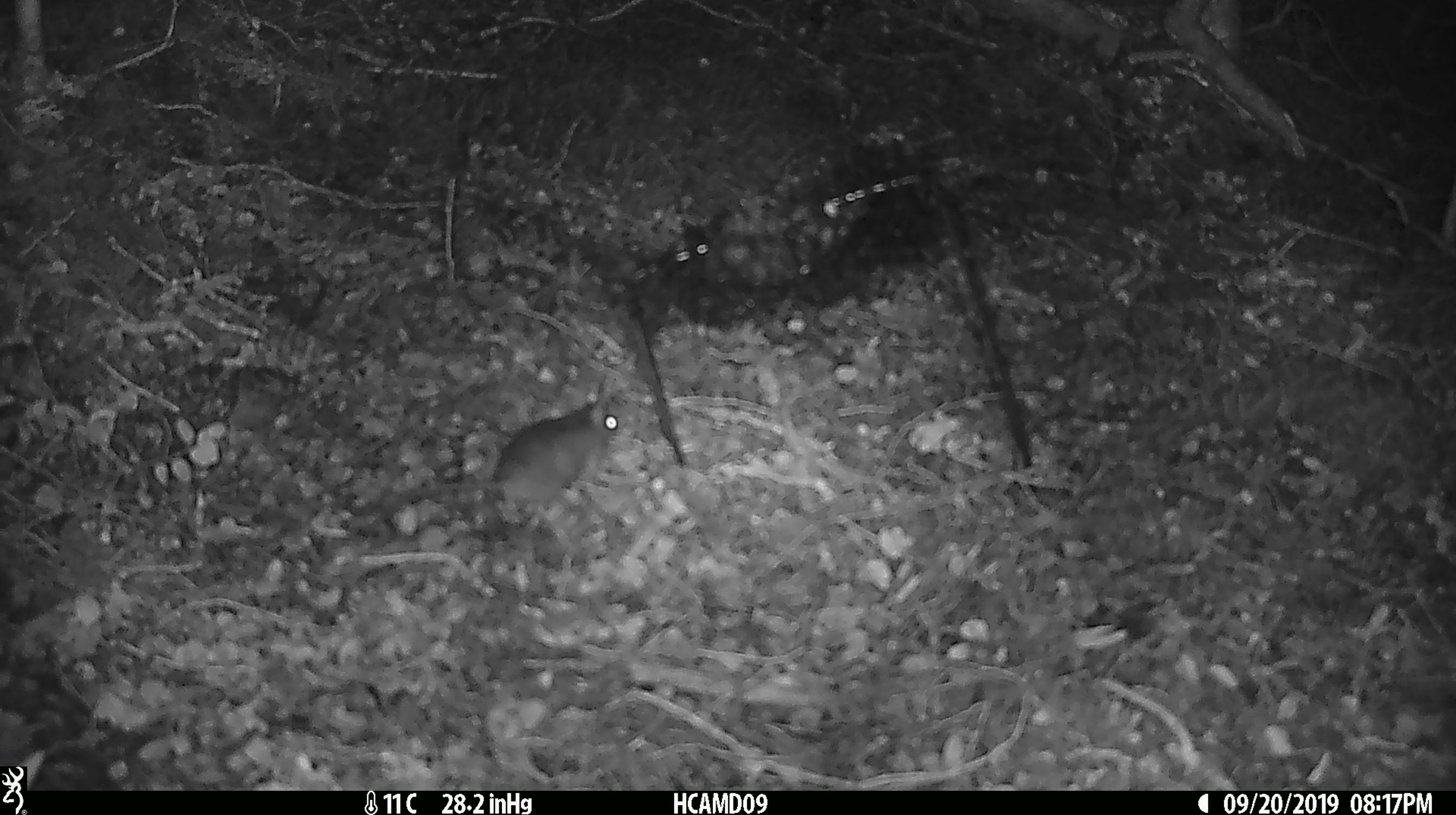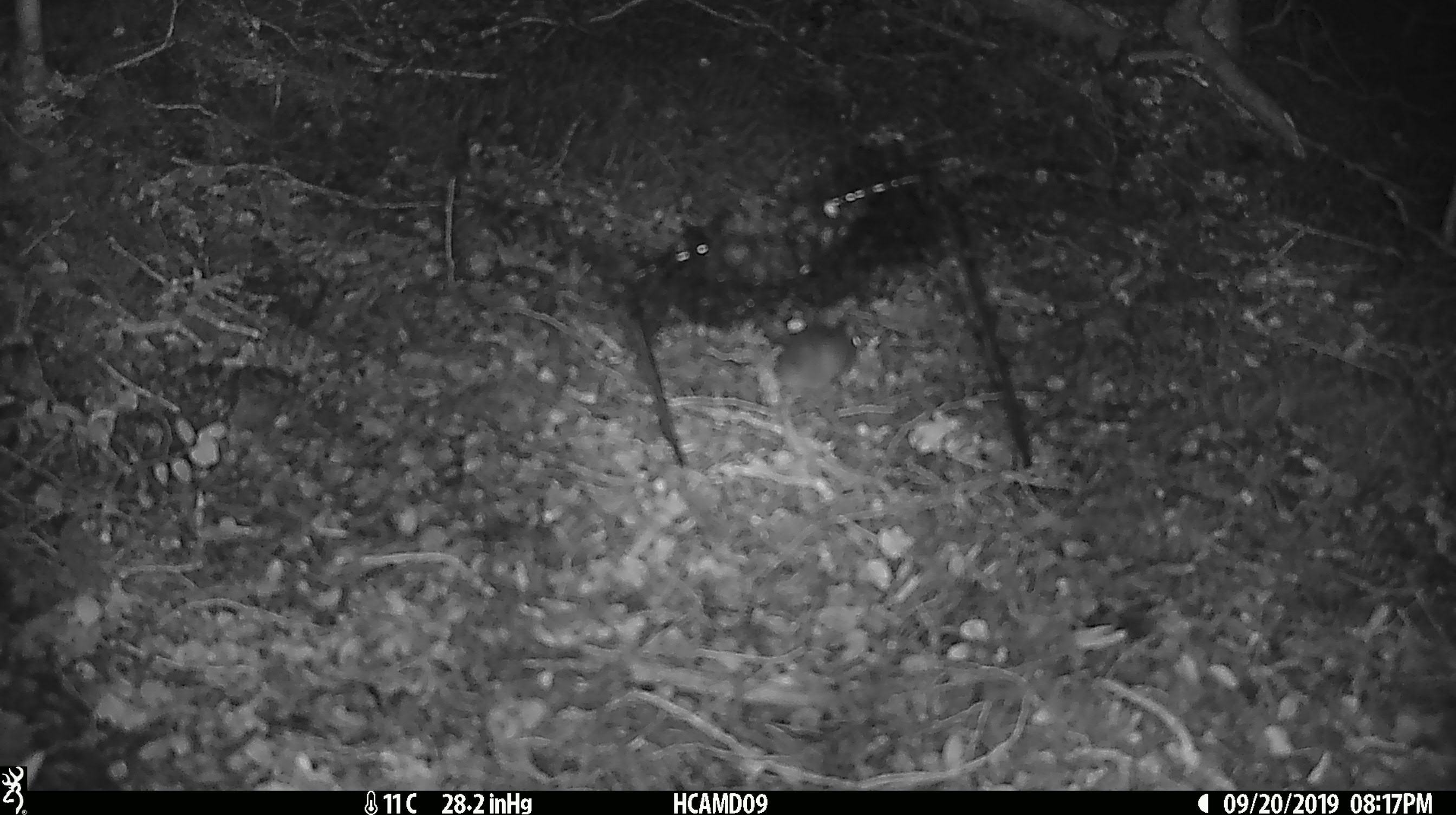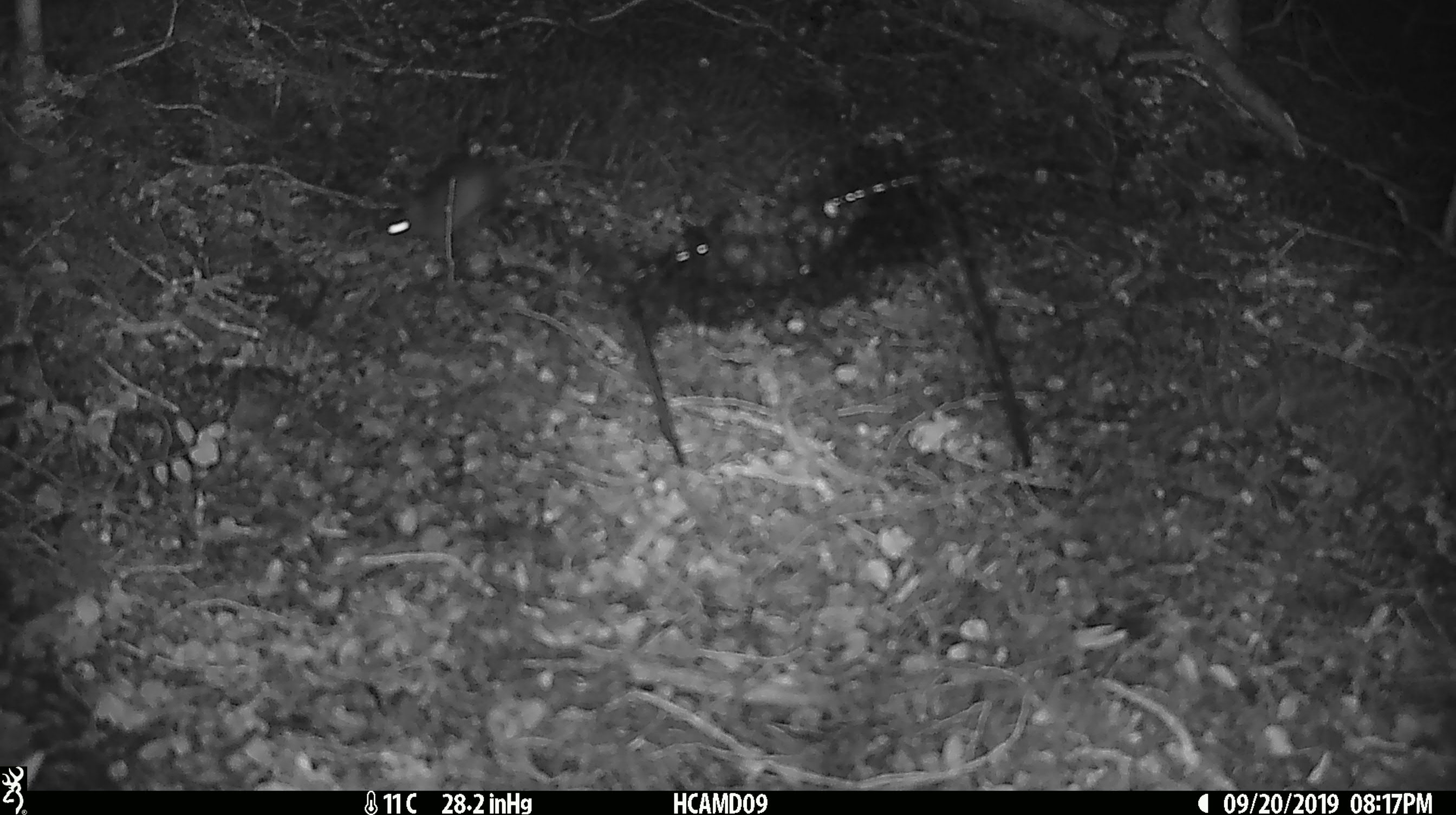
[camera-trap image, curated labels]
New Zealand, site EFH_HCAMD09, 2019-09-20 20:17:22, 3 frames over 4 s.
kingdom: Animalia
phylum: Chordata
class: Mammalia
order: Rodentia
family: Muridae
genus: Mus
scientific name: Mus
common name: mouse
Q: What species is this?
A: Mouse (Mus).